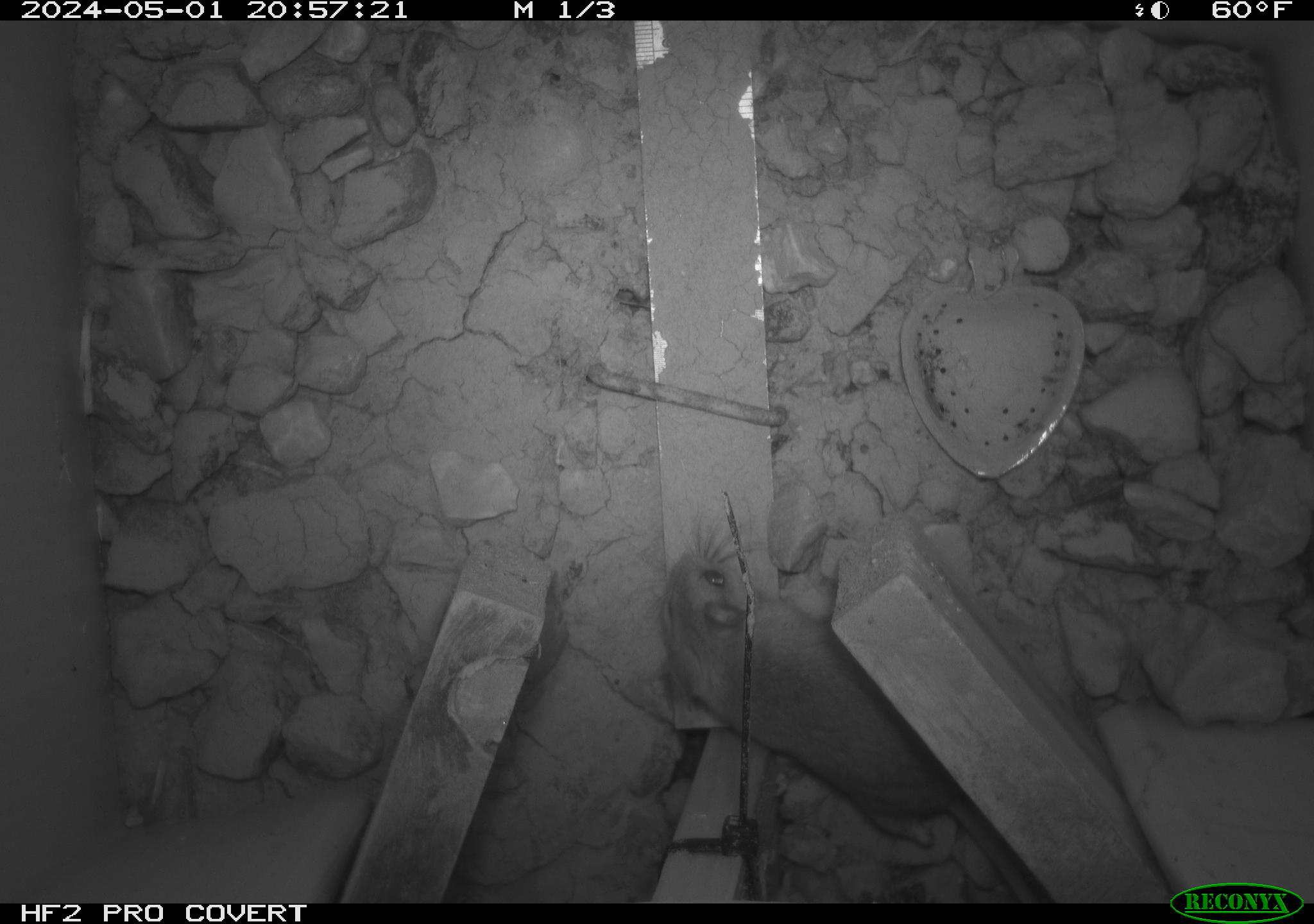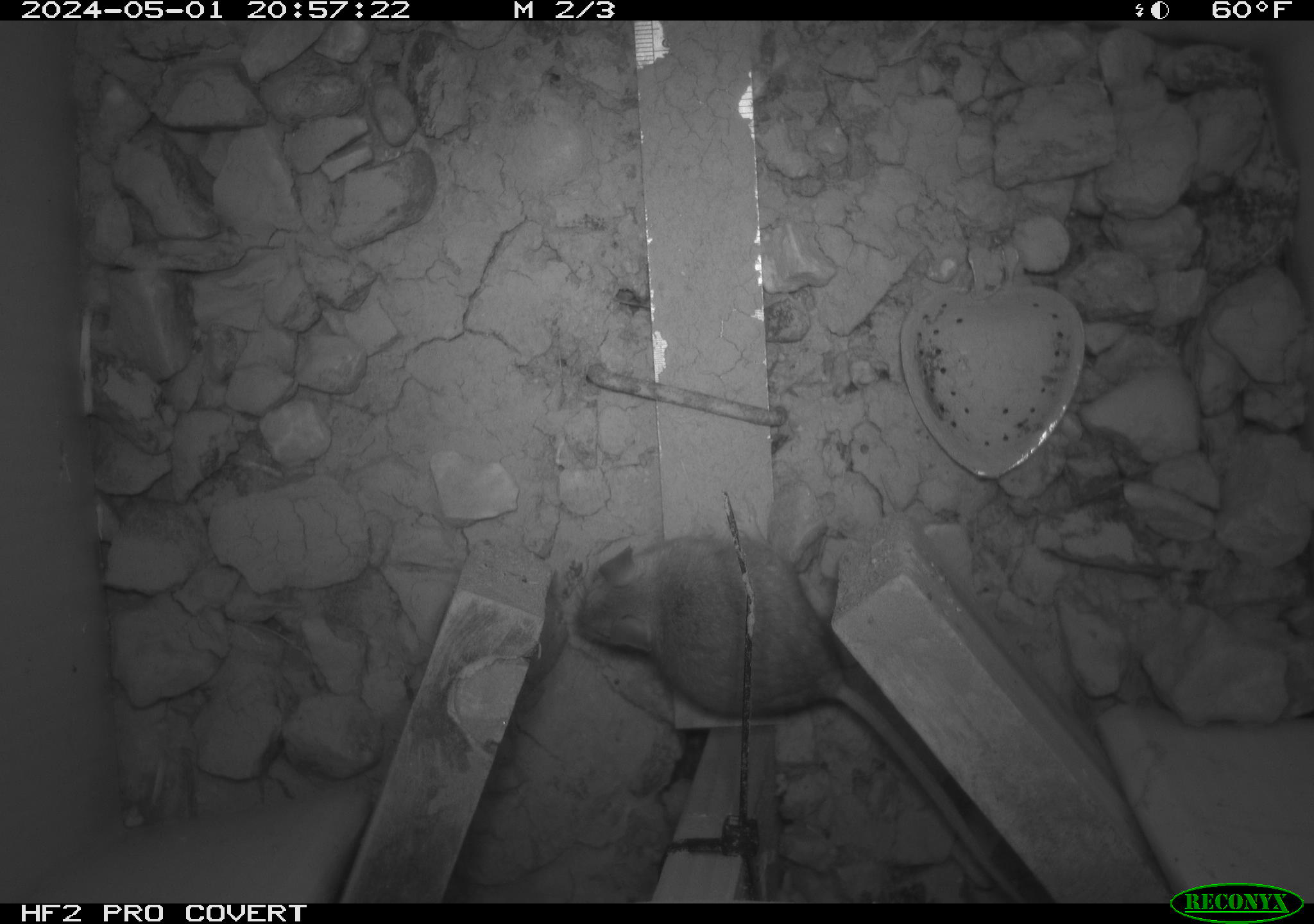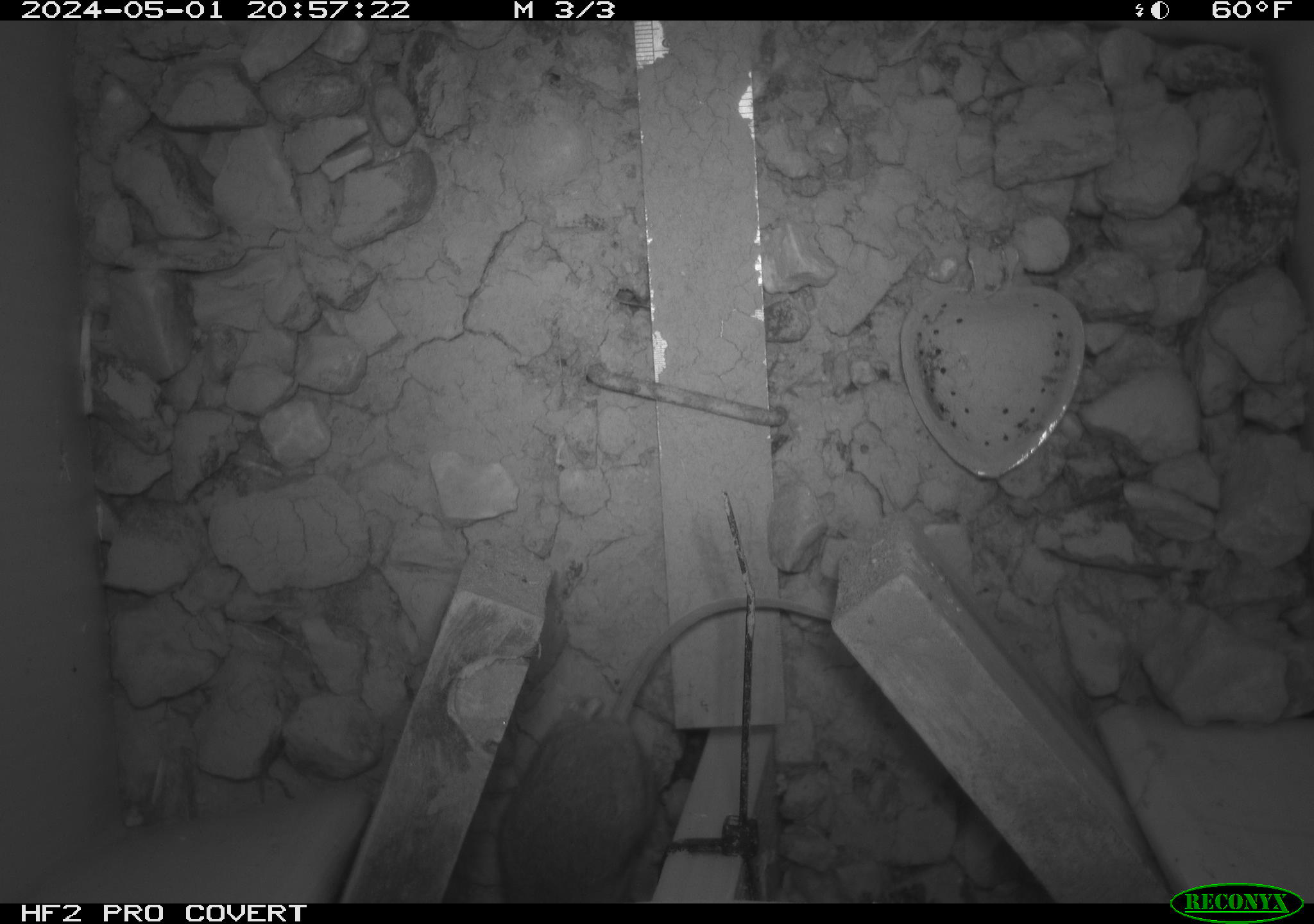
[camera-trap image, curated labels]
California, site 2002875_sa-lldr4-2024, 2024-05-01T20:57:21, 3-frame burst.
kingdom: Animalia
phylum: Chordata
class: Mammalia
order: Rodentia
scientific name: Rodentia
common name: rodent